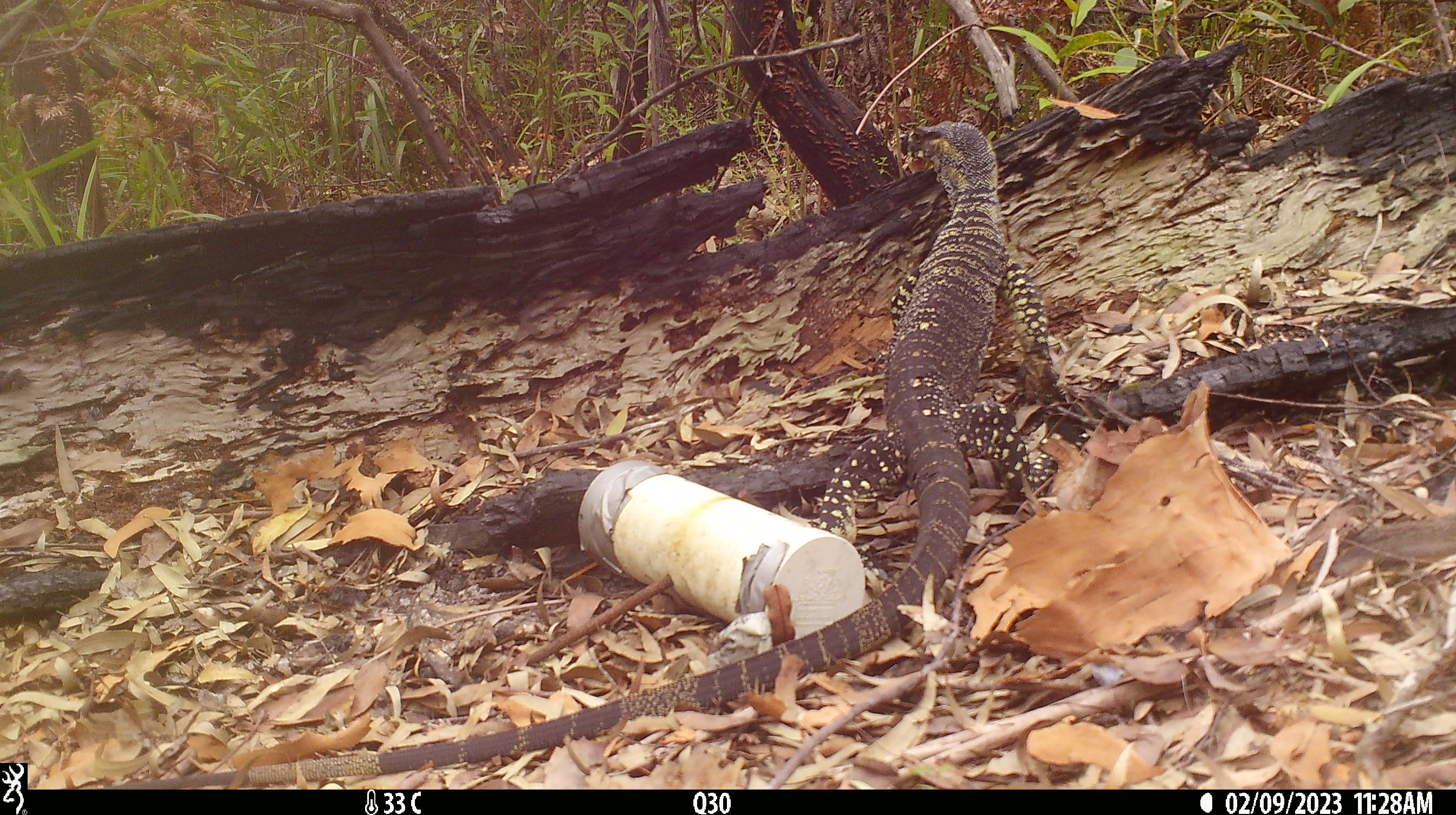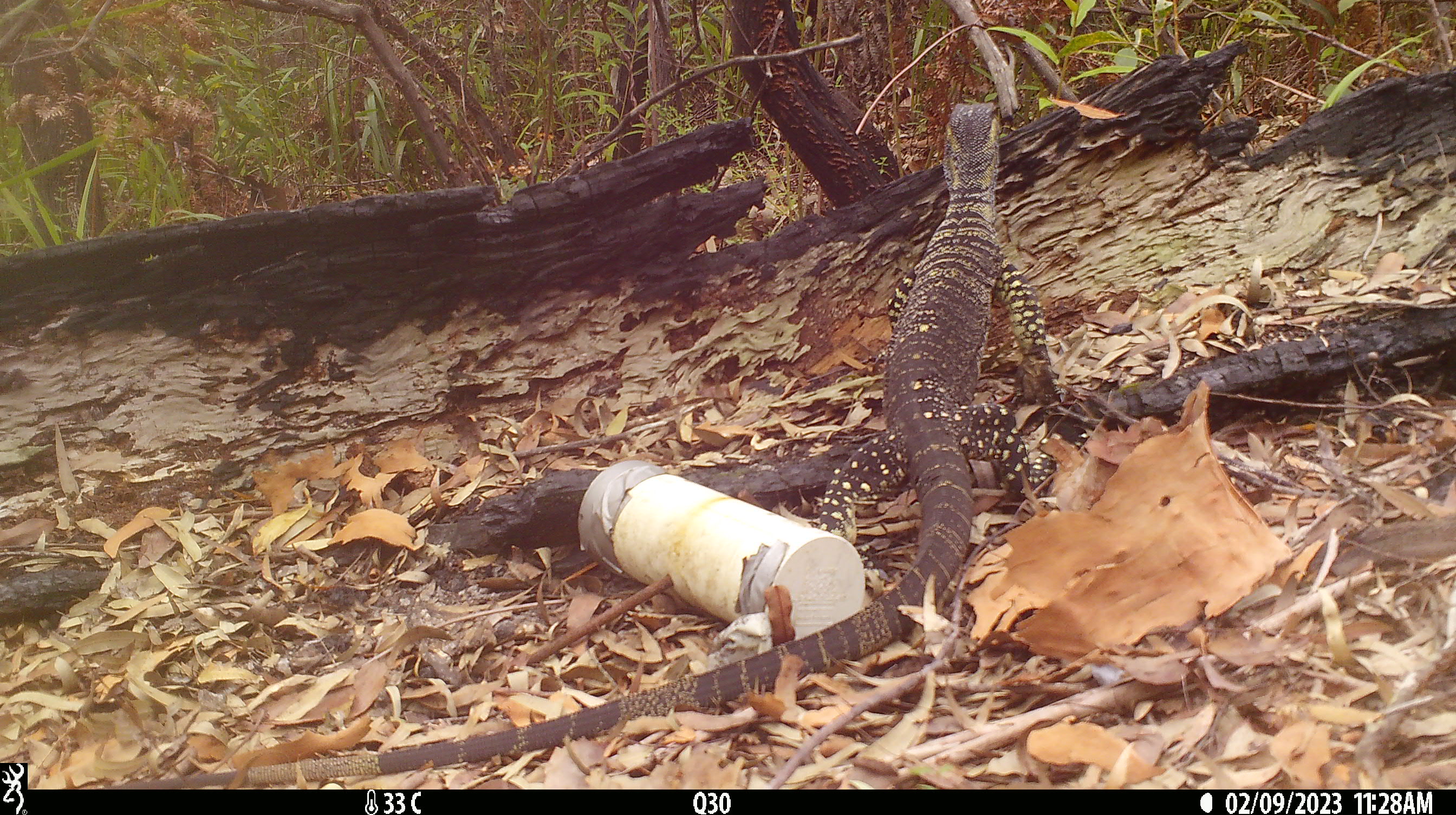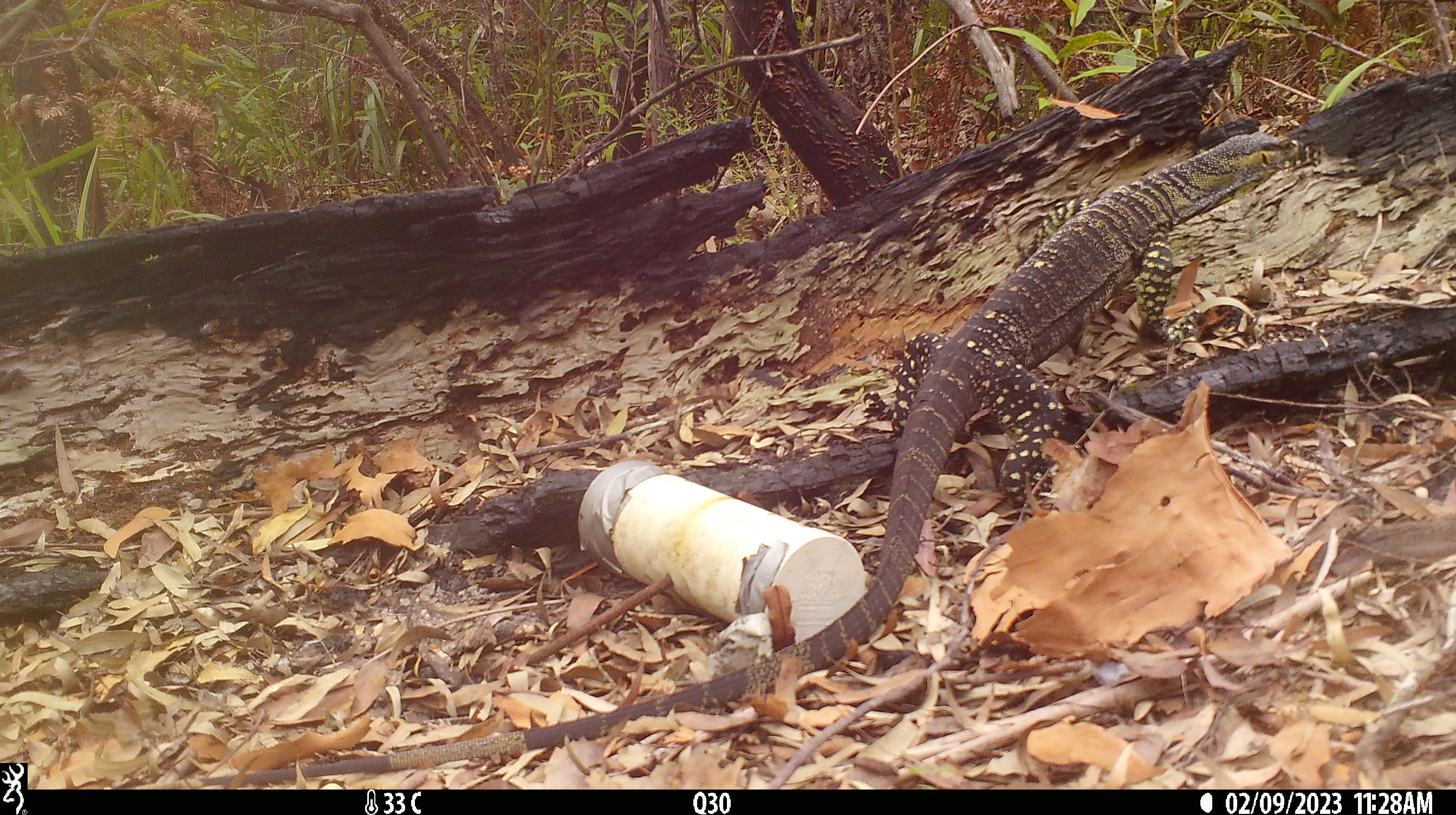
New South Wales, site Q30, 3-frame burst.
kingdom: Animalia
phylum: Chordata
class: Reptilia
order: Squamata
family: Varanidae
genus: Varanus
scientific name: Varanus varius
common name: lace monitor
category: goanna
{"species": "goanna (lace monitor) (Varanus varius)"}